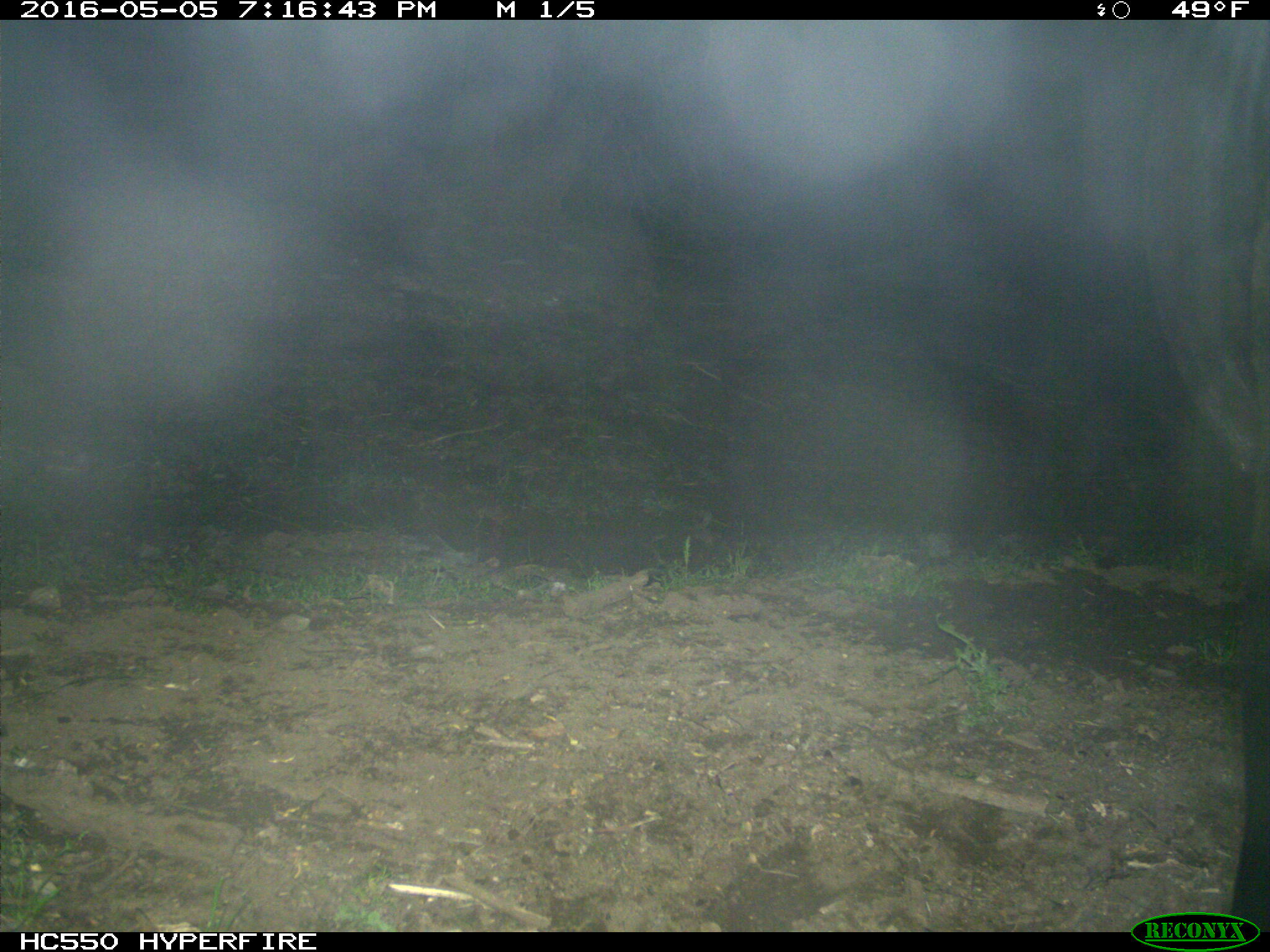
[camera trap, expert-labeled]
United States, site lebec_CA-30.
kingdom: Animalia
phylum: Chordata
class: Mammalia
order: Artiodactyla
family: Bovidae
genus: Bos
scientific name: Bos taurus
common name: domestic cow